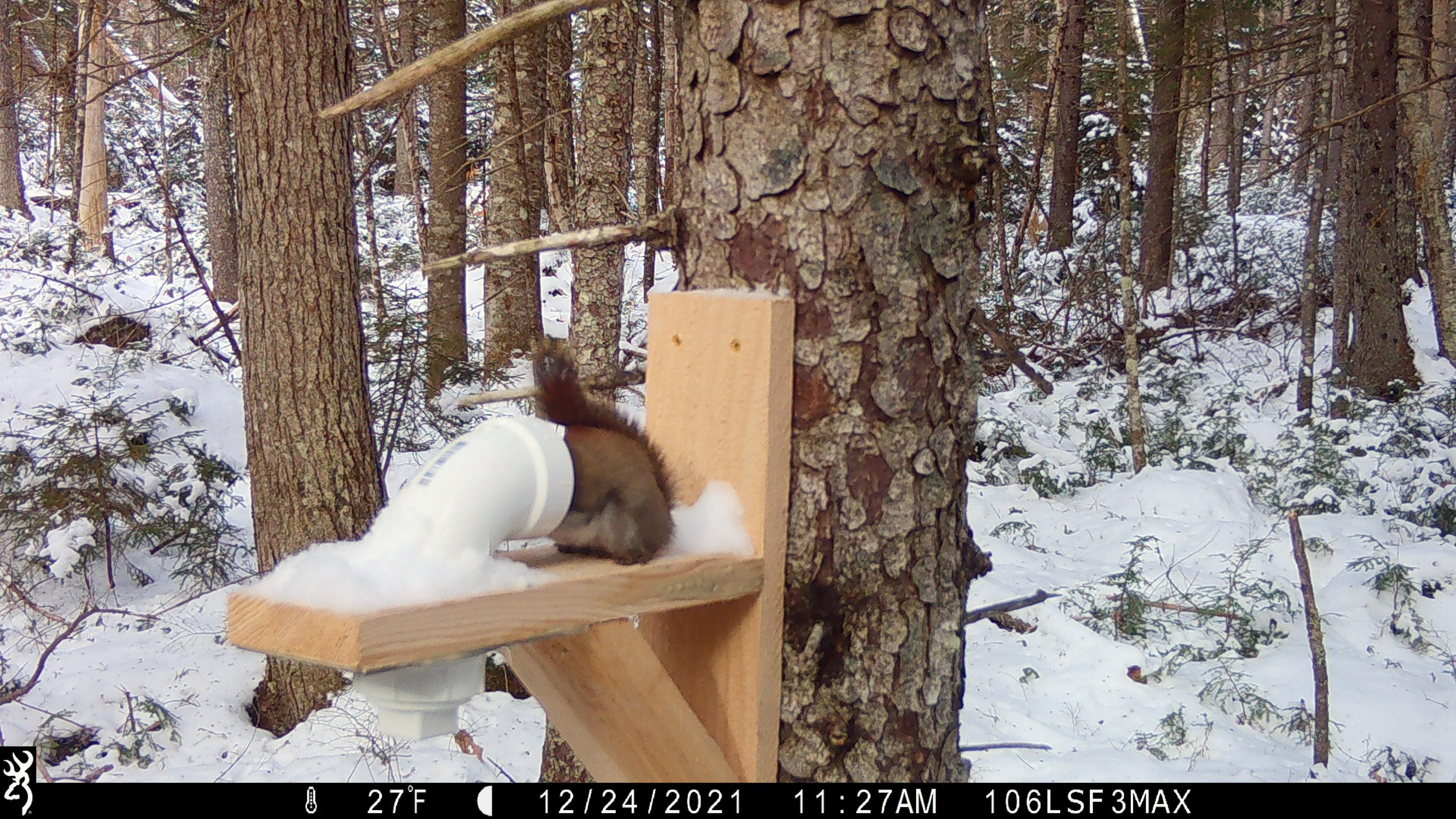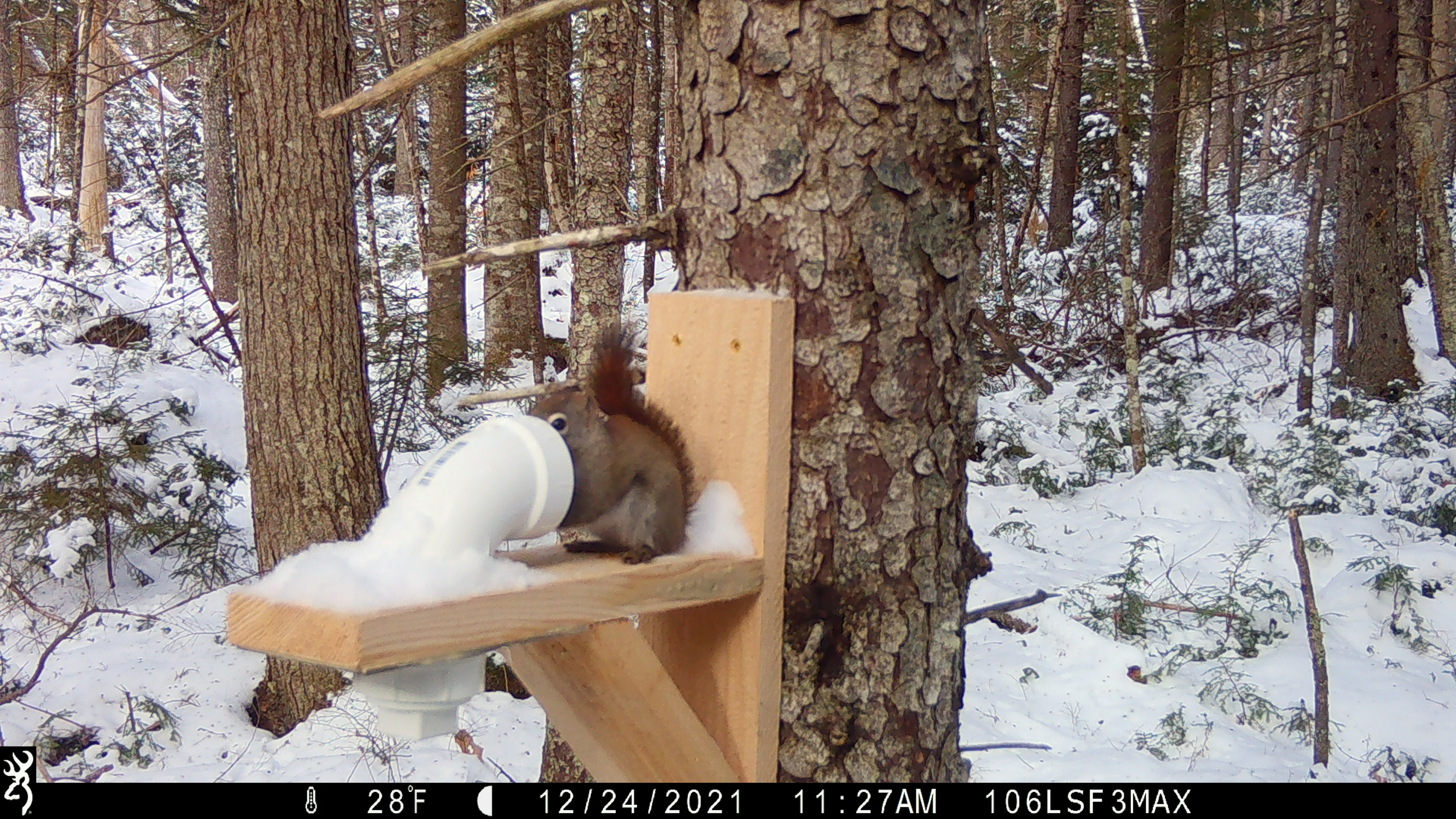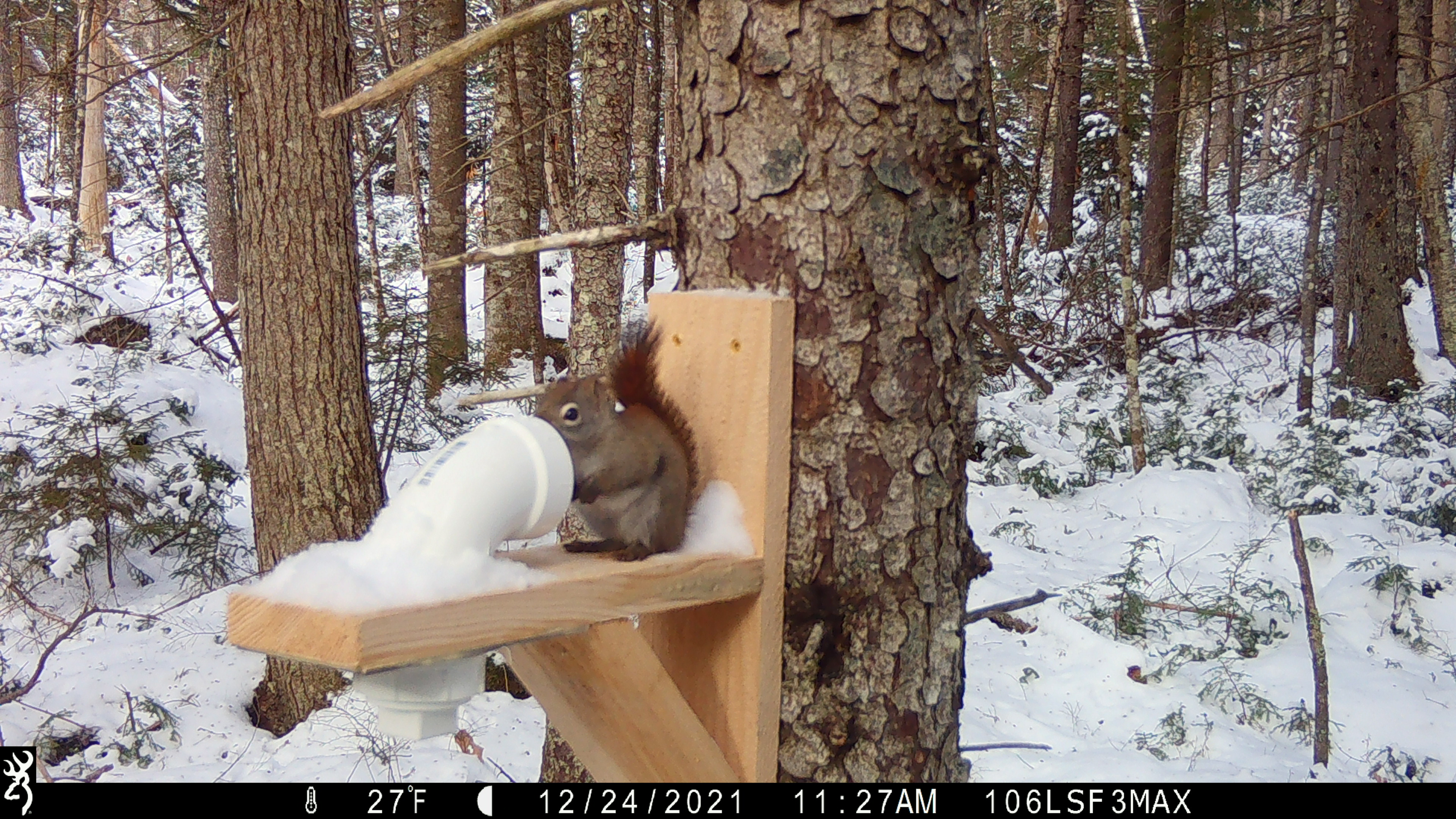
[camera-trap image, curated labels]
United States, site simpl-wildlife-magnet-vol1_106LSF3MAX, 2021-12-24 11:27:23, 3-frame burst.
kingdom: Animalia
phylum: Chordata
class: Mammalia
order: Rodentia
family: Sciuridae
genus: Tamiasciurus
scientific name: Tamiasciurus hudsonicus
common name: red squirrel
Red squirrel (Tamiasciurus hudsonicus).